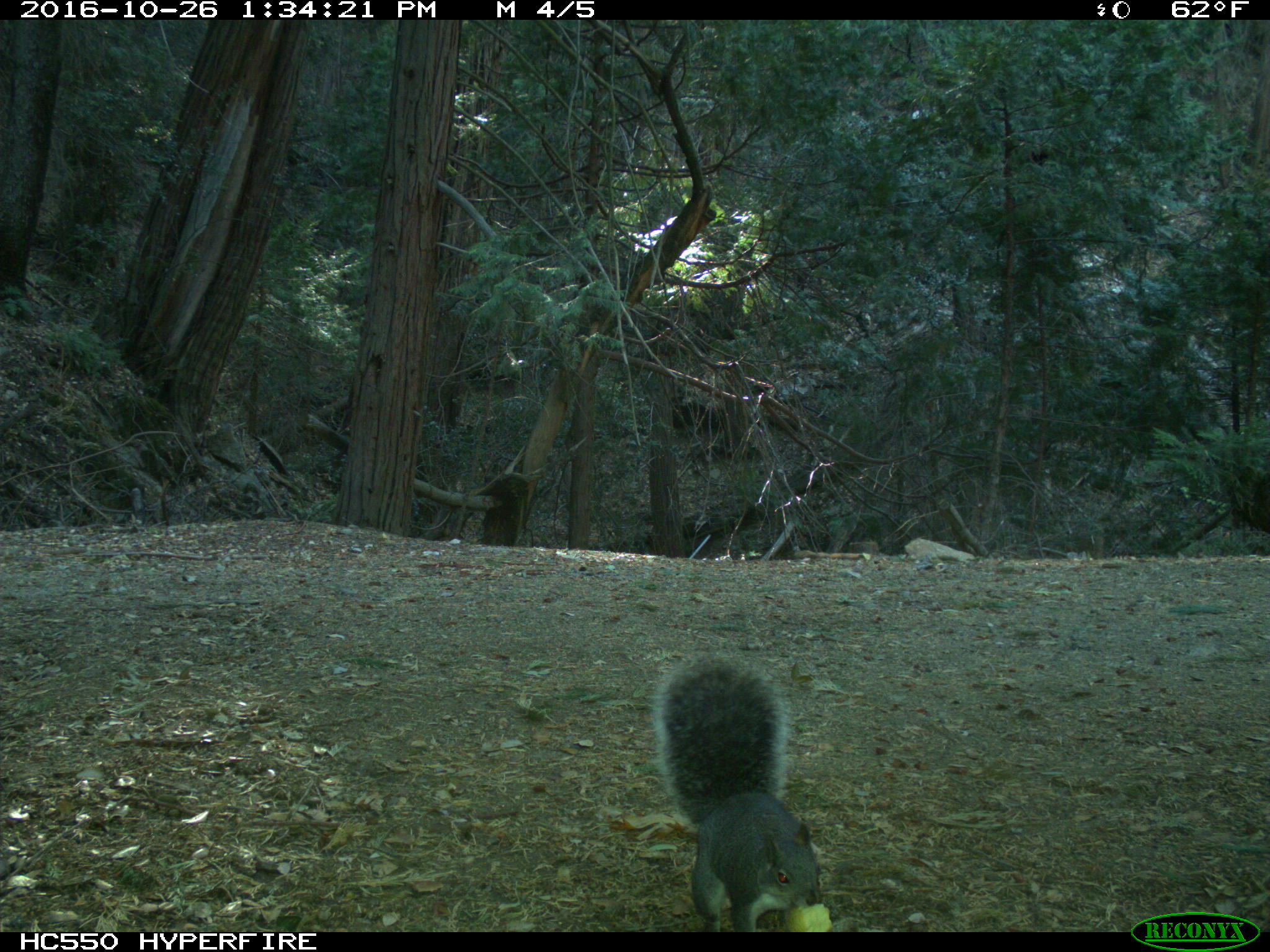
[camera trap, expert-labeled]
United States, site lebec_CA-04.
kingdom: Animalia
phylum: Chordata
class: Mammalia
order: Rodentia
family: Sciuridae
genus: Sciurus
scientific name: Sciurus carolinensis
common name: eastern gray squirrel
Sciurus carolinensis (eastern gray squirrel).